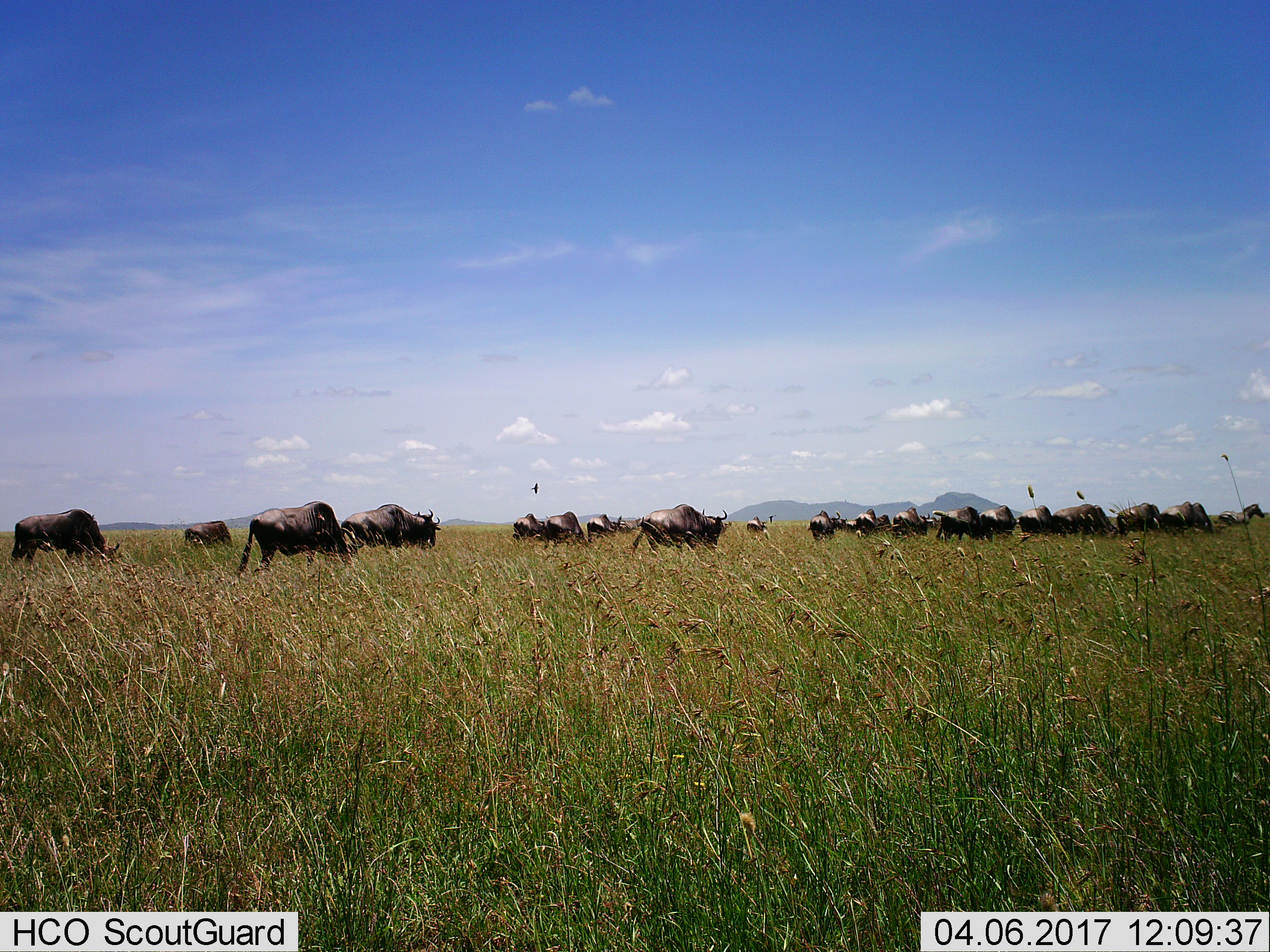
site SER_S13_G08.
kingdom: Animalia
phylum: Chordata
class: Mammalia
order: Artiodactyla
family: Bovidae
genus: Connochaetes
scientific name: Connochaetes taurinus taurinus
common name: blue wildebeest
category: wildebeestblue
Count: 11-50.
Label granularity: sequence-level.